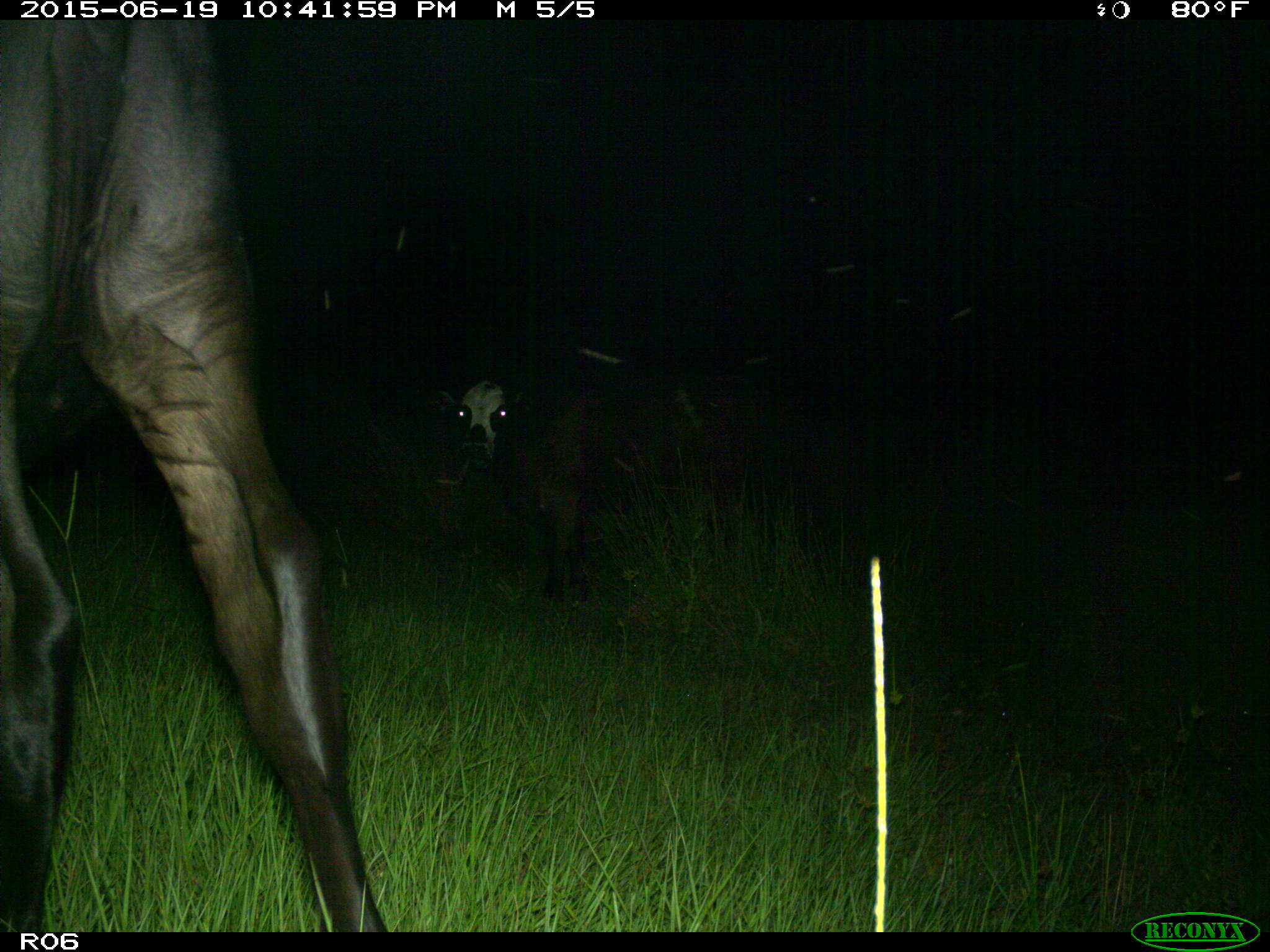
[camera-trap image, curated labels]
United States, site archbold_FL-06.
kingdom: Animalia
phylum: Chordata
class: Mammalia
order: Artiodactyla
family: Bovidae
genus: Bos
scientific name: Bos taurus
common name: domestic cow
Bos taurus (domestic cow).